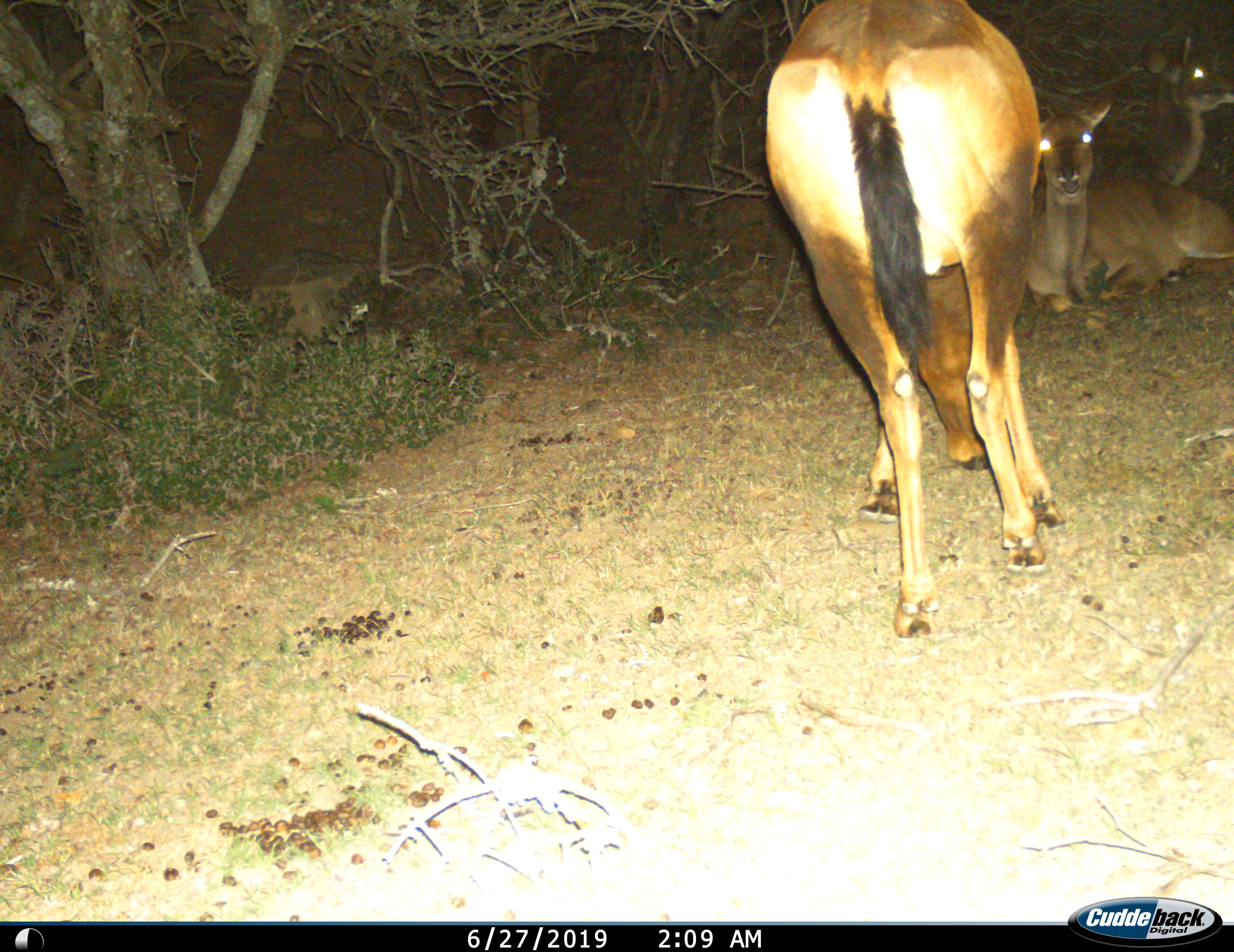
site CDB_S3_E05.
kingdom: Animalia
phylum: Chordata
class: Mammalia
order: Artiodactyla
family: Bovidae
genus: Tragelaphus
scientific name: Tragelaphus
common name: kudu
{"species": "kudu (Tragelaphus)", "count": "3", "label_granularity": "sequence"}